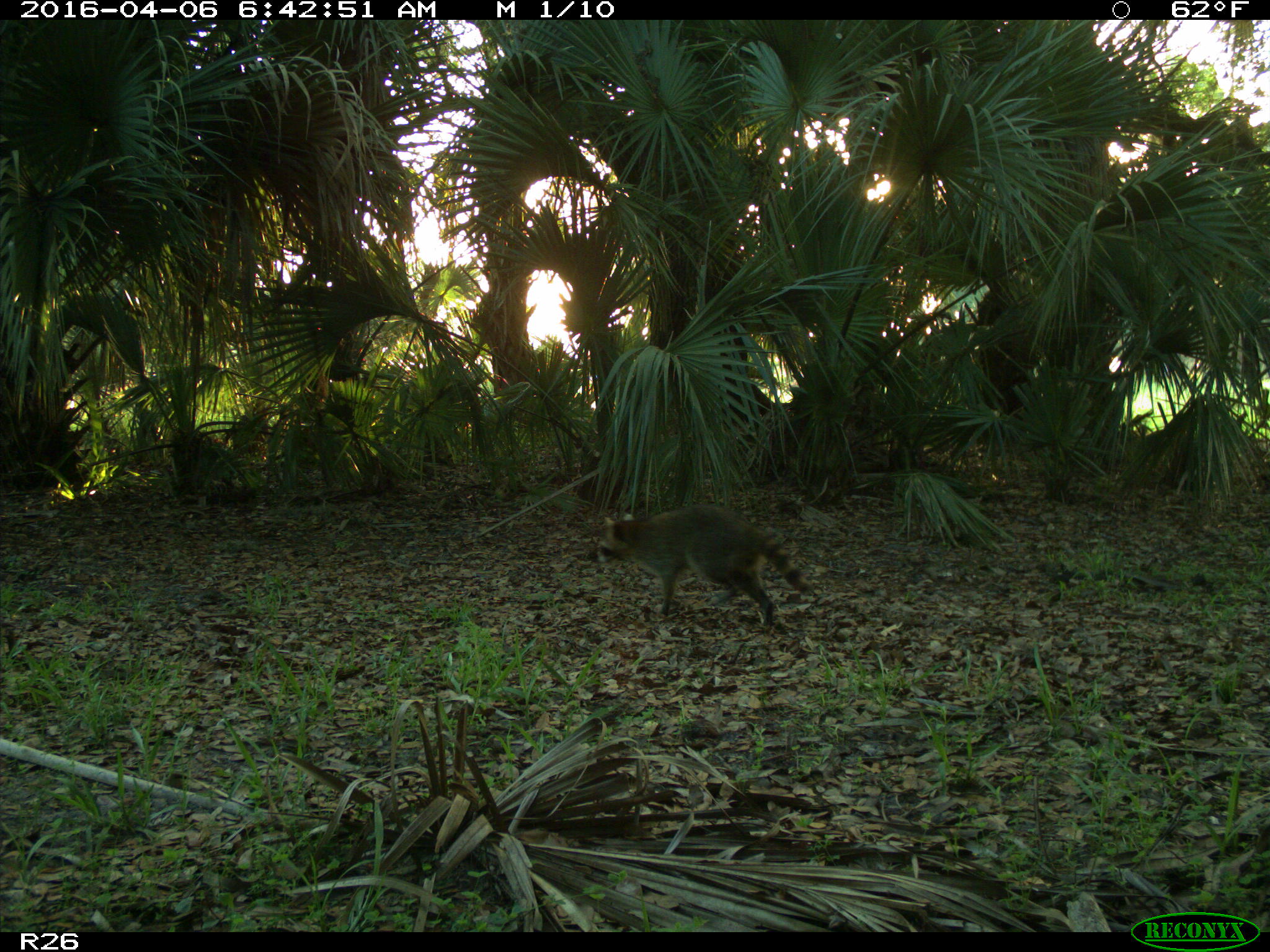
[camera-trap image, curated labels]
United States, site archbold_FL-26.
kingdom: Animalia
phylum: Chordata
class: Mammalia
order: Carnivora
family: Procyonidae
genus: Procyon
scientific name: Procyon lotor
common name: common raccoon